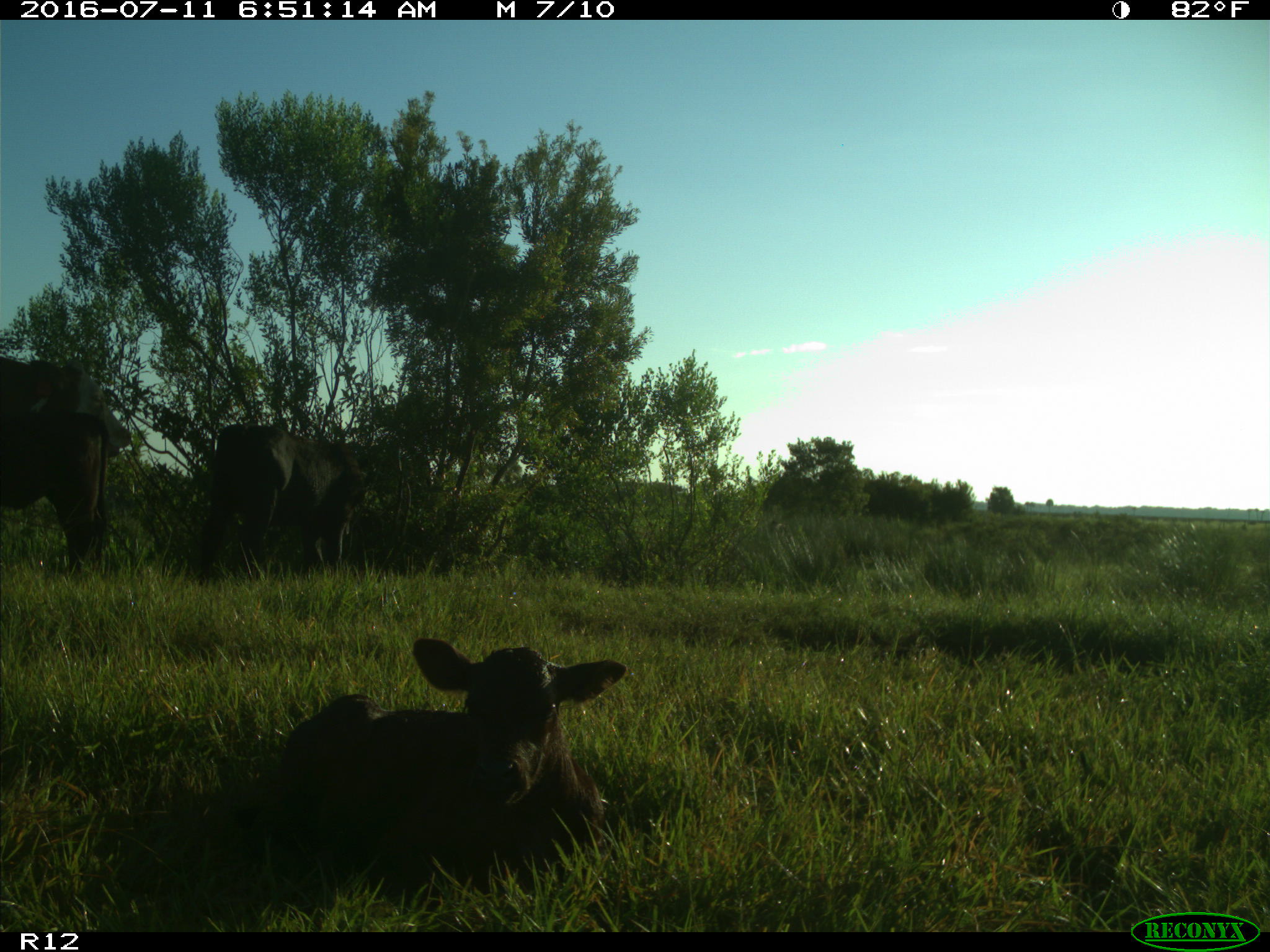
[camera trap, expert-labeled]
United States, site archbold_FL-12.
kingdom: Animalia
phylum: Chordata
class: Mammalia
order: Artiodactyla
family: Bovidae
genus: Bos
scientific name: Bos taurus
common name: domestic cow